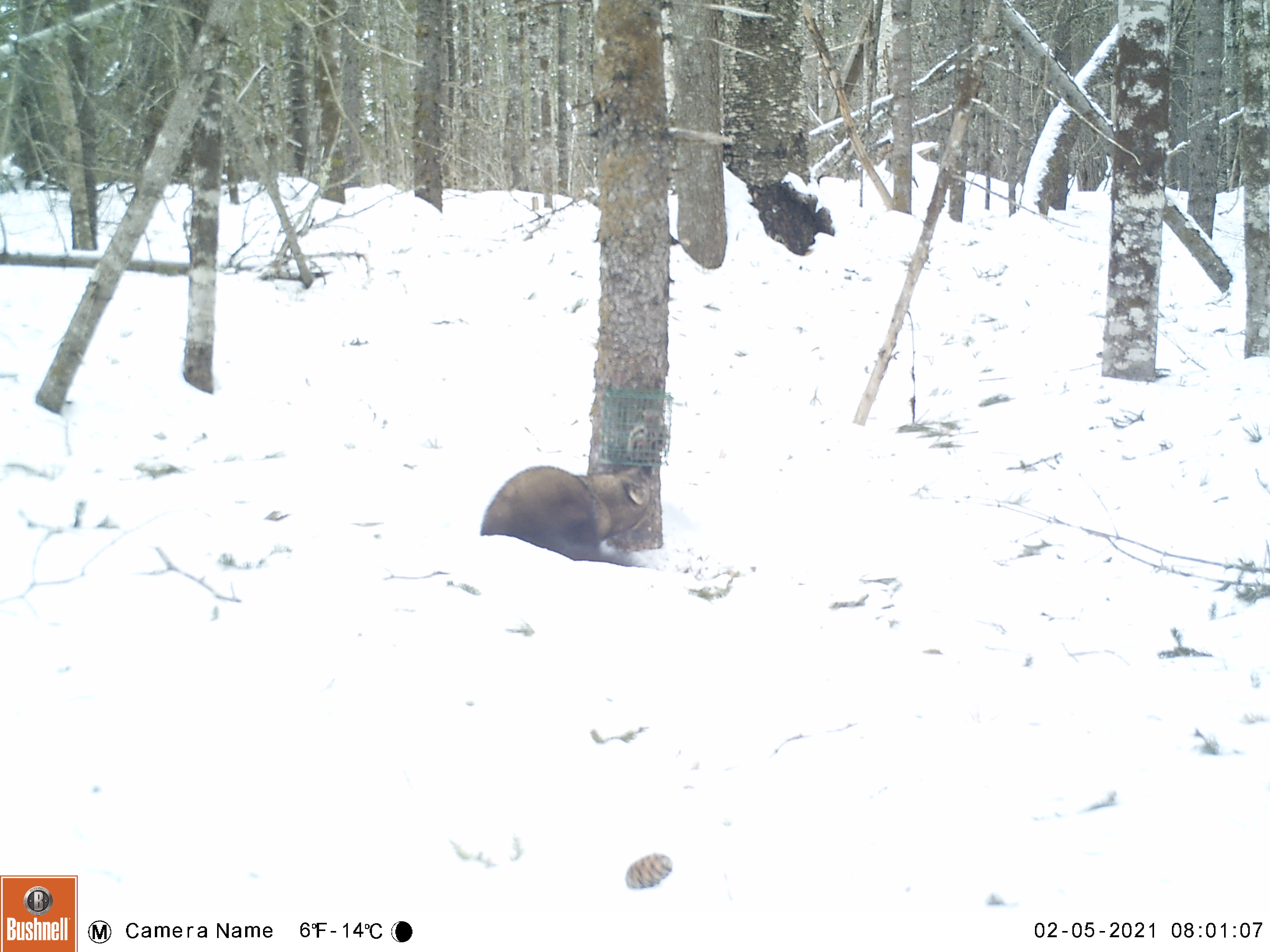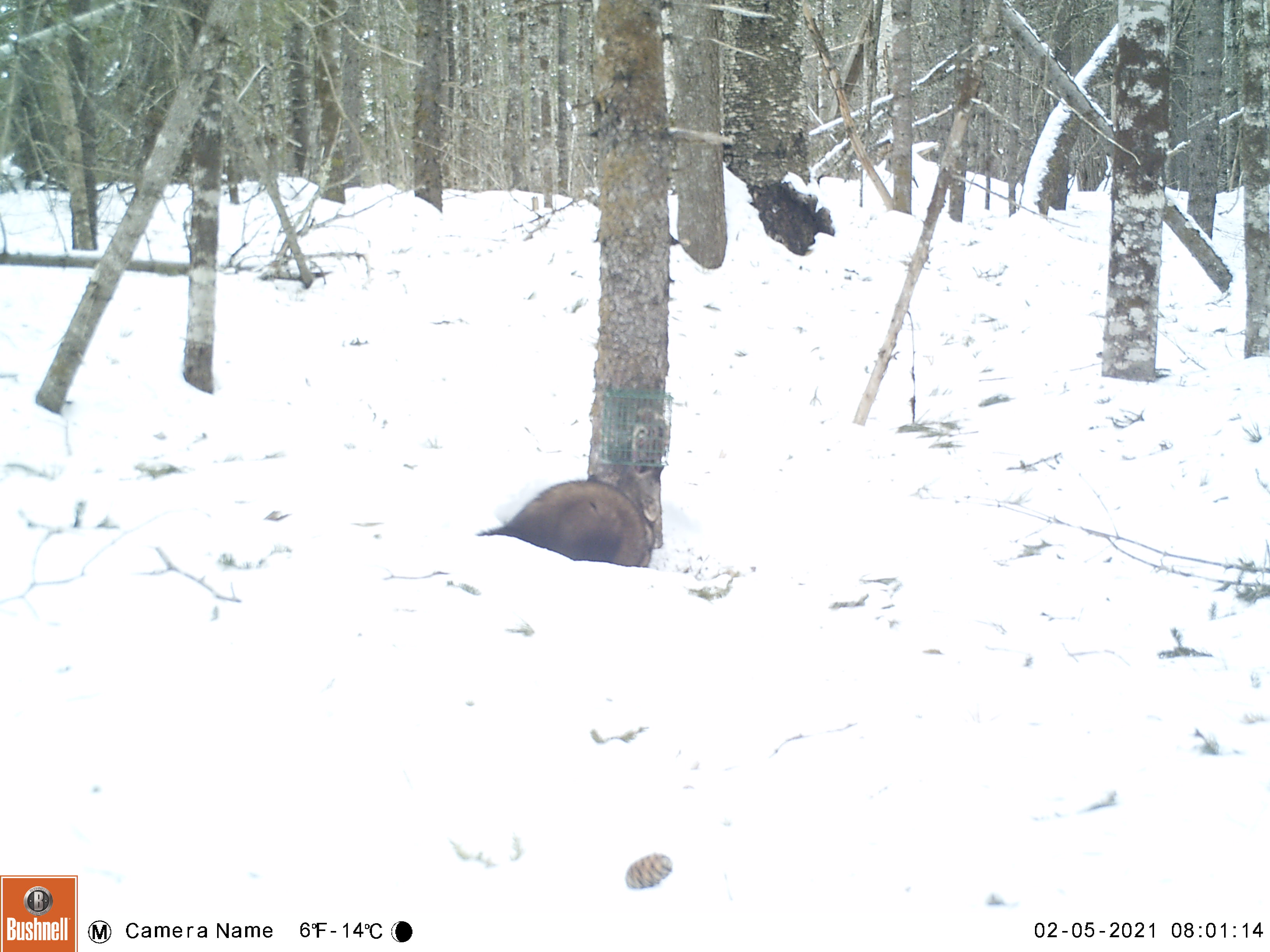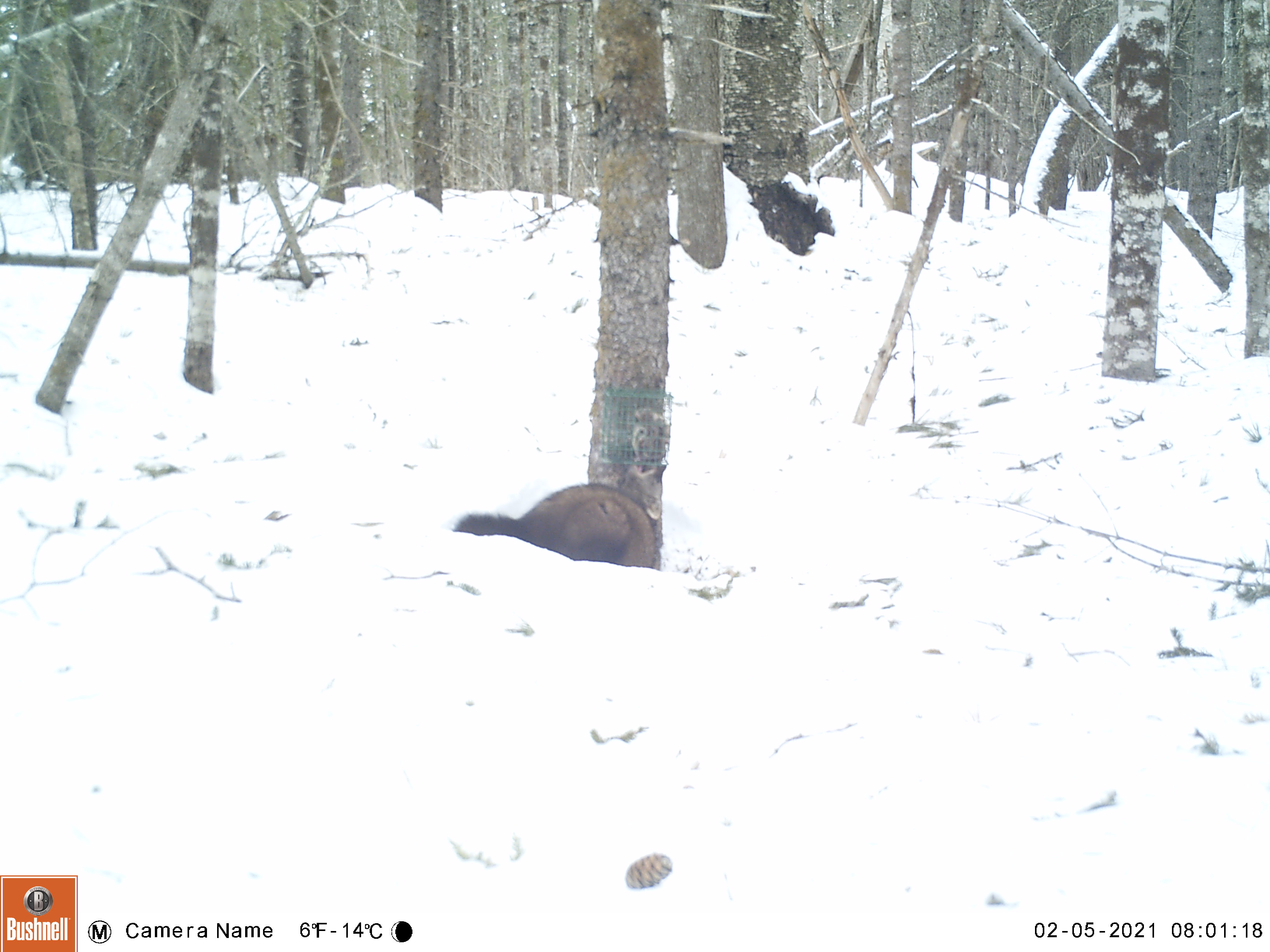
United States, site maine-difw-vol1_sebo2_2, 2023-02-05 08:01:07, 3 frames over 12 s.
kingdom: Animalia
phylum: Chordata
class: Mammalia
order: Carnivora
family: Mustelidae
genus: Pekania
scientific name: Pekania pennanti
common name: fisher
Fisher (Pekania pennanti).